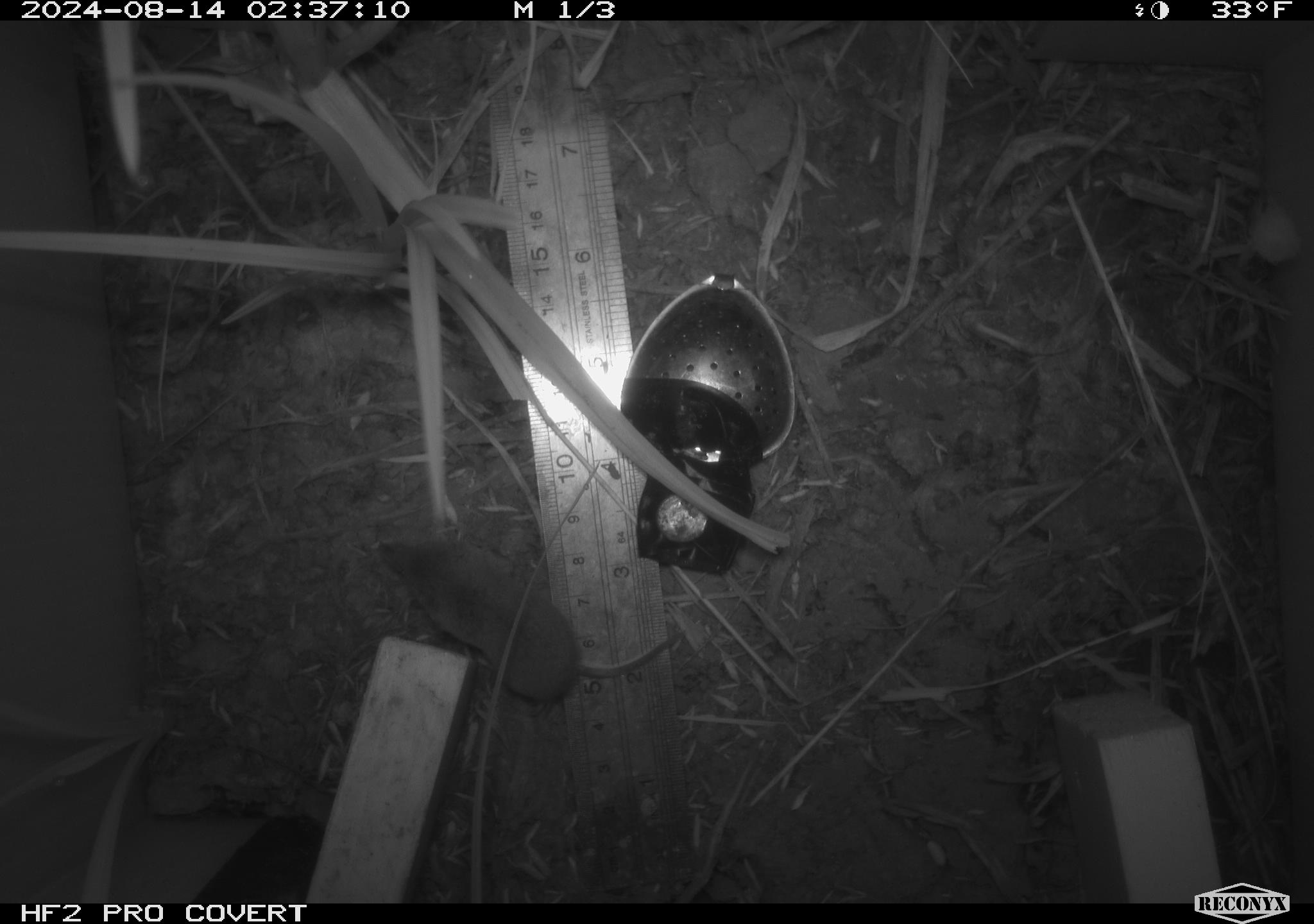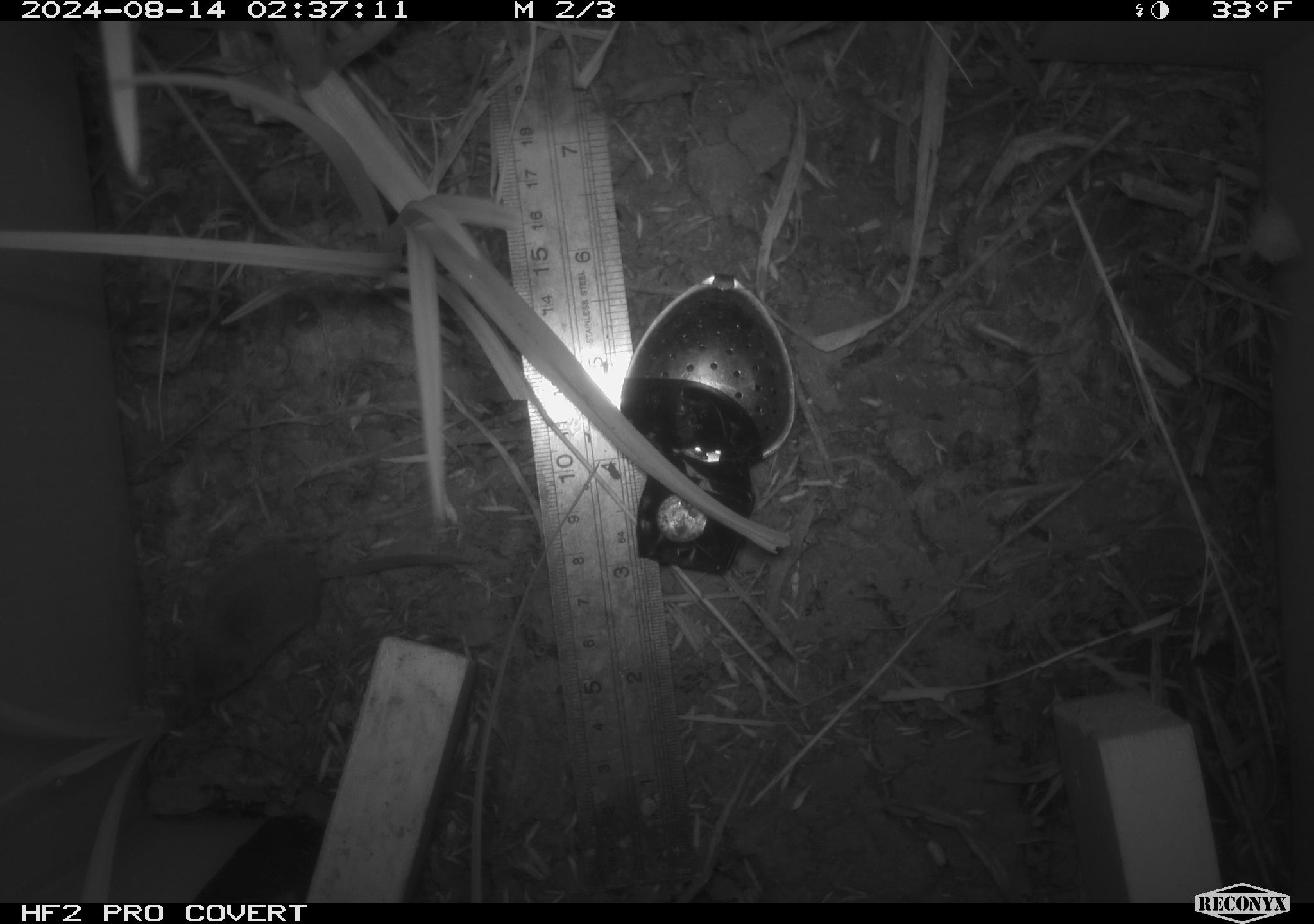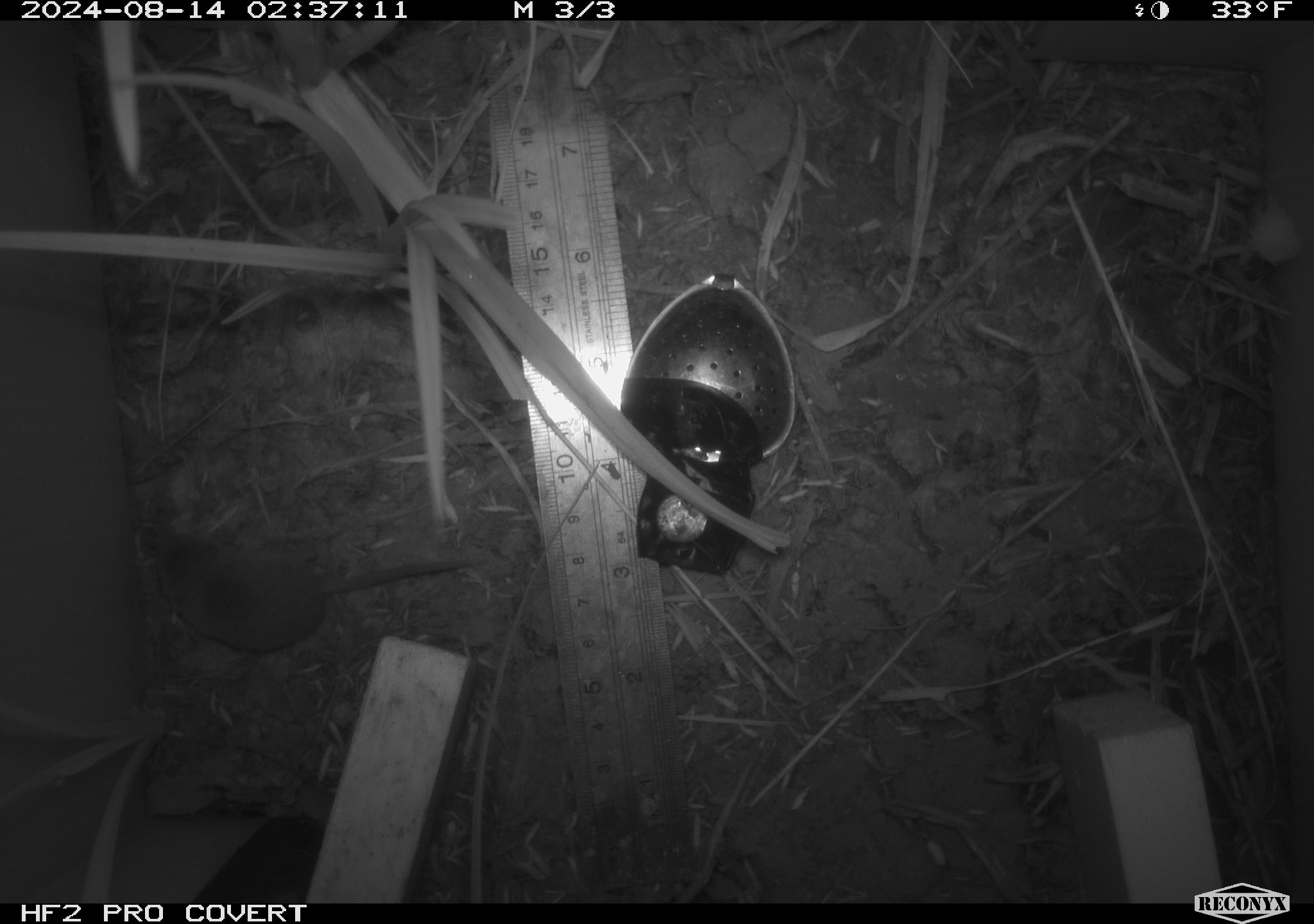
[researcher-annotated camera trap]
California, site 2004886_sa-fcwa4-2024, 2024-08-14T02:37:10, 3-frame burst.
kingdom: Animalia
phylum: Chordata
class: Mammalia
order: Rodentia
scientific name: Rodentia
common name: rodent